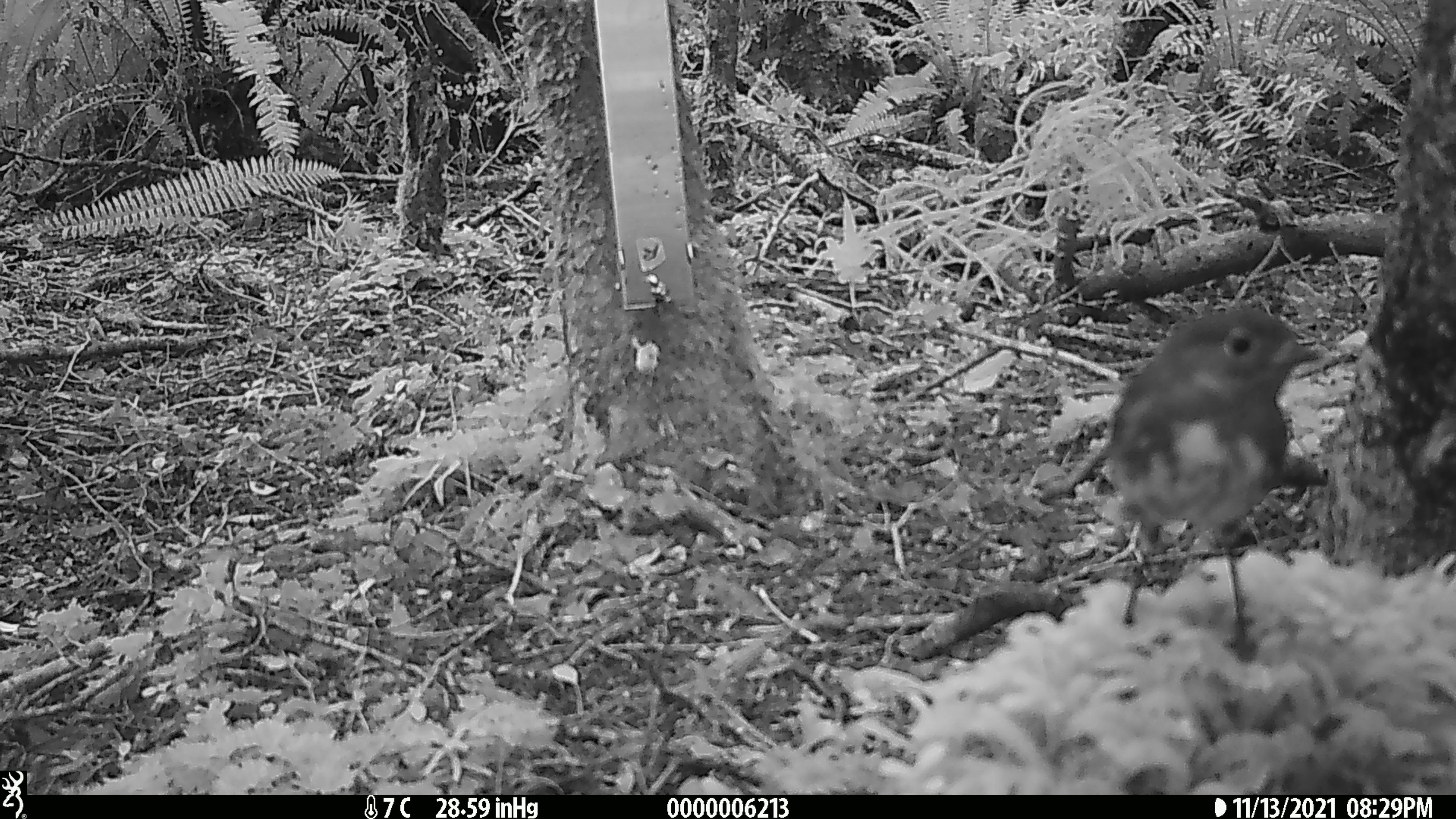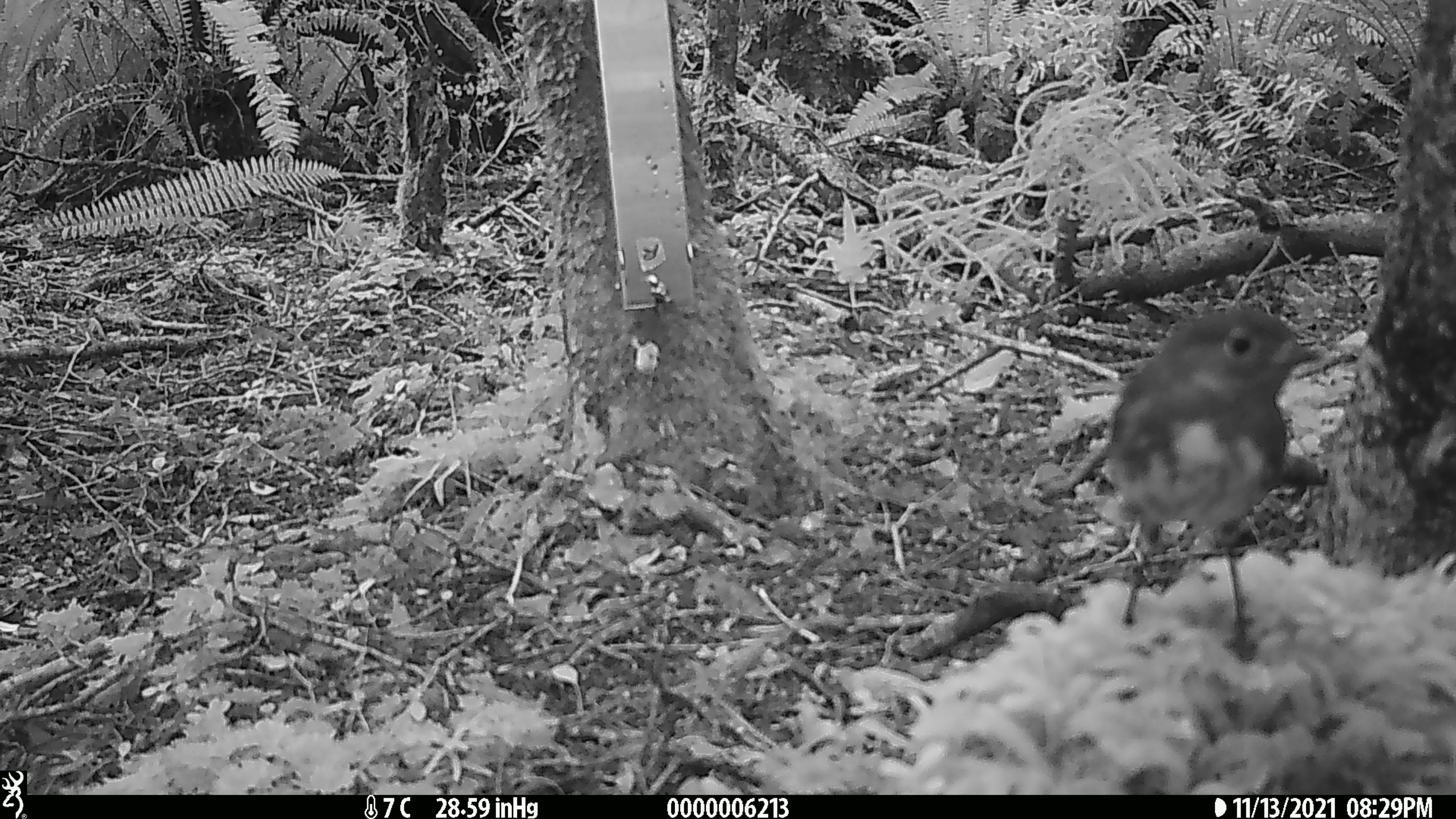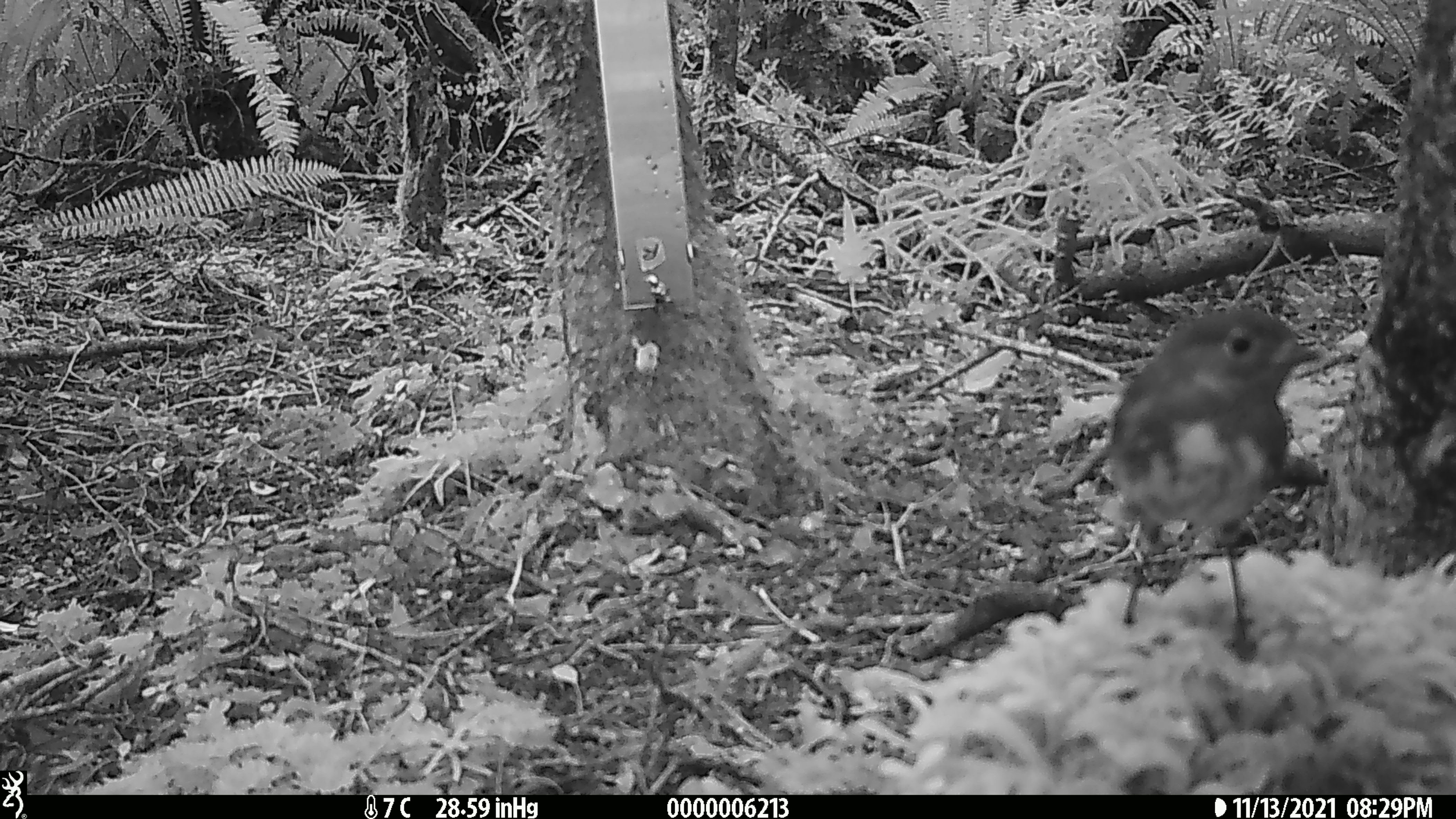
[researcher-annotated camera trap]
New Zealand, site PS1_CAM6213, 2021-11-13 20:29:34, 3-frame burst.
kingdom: Animalia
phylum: Chordata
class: Aves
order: Passeriformes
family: Petroicidae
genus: Petroica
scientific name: Petroica australis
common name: new zealand robin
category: robin